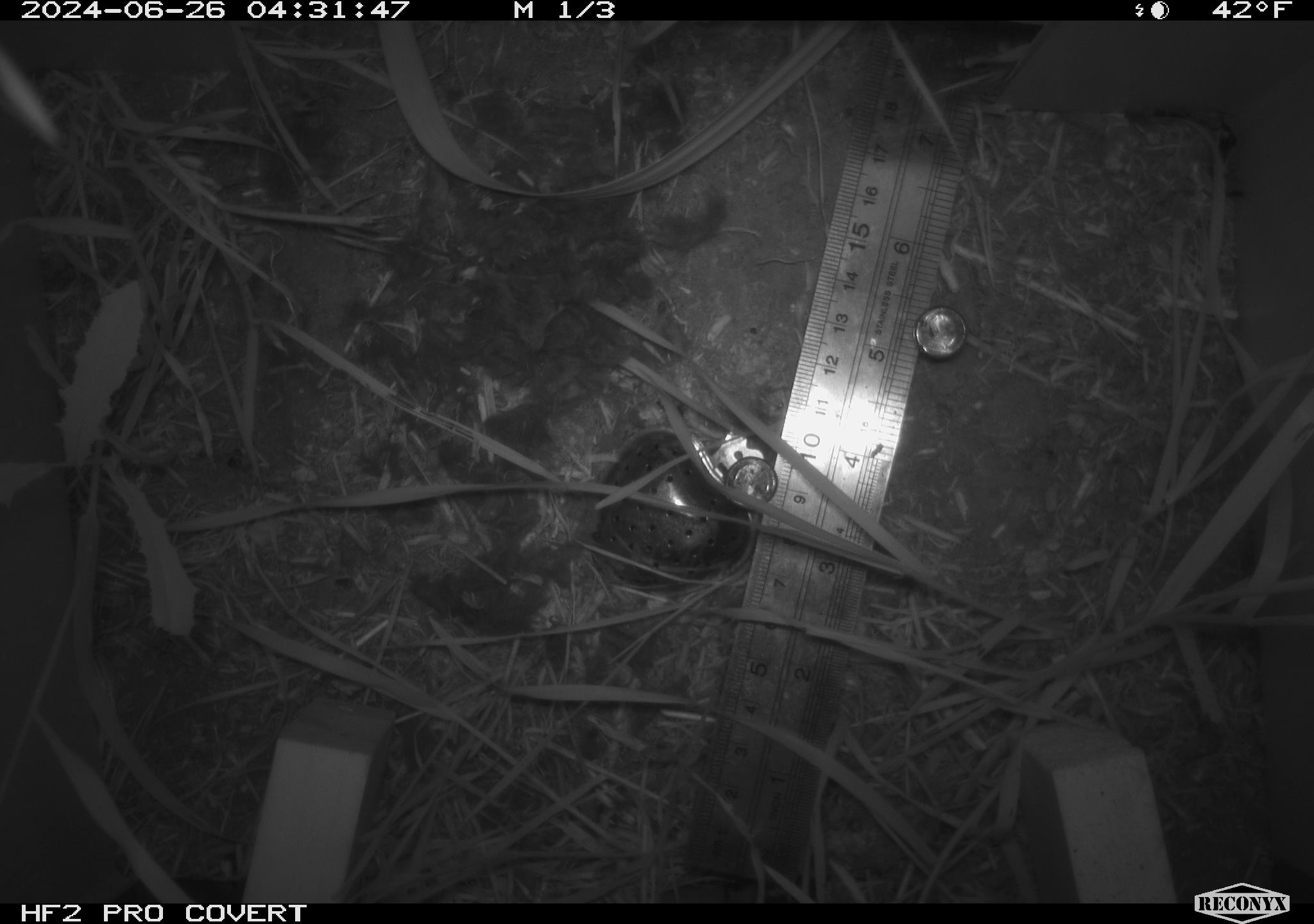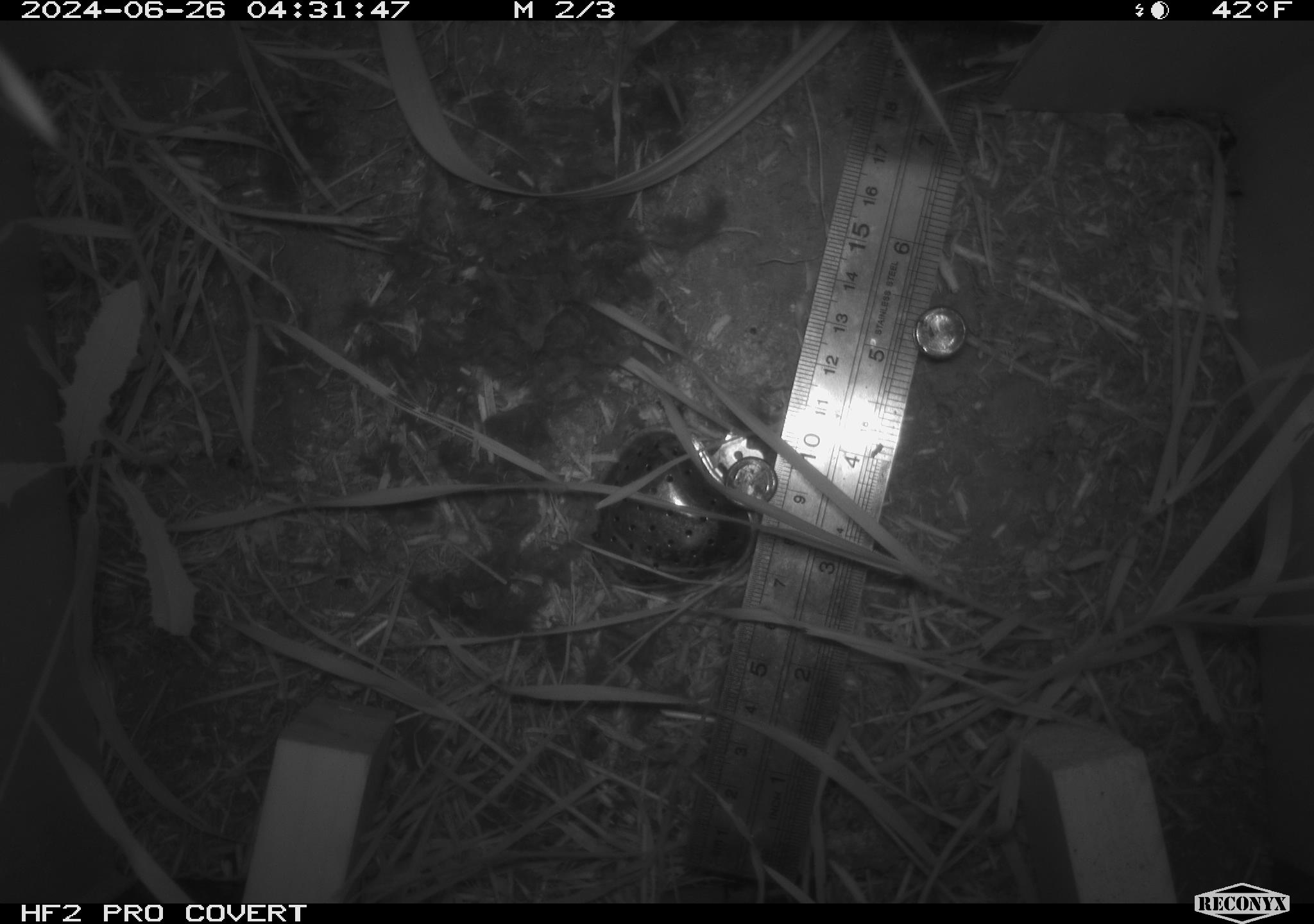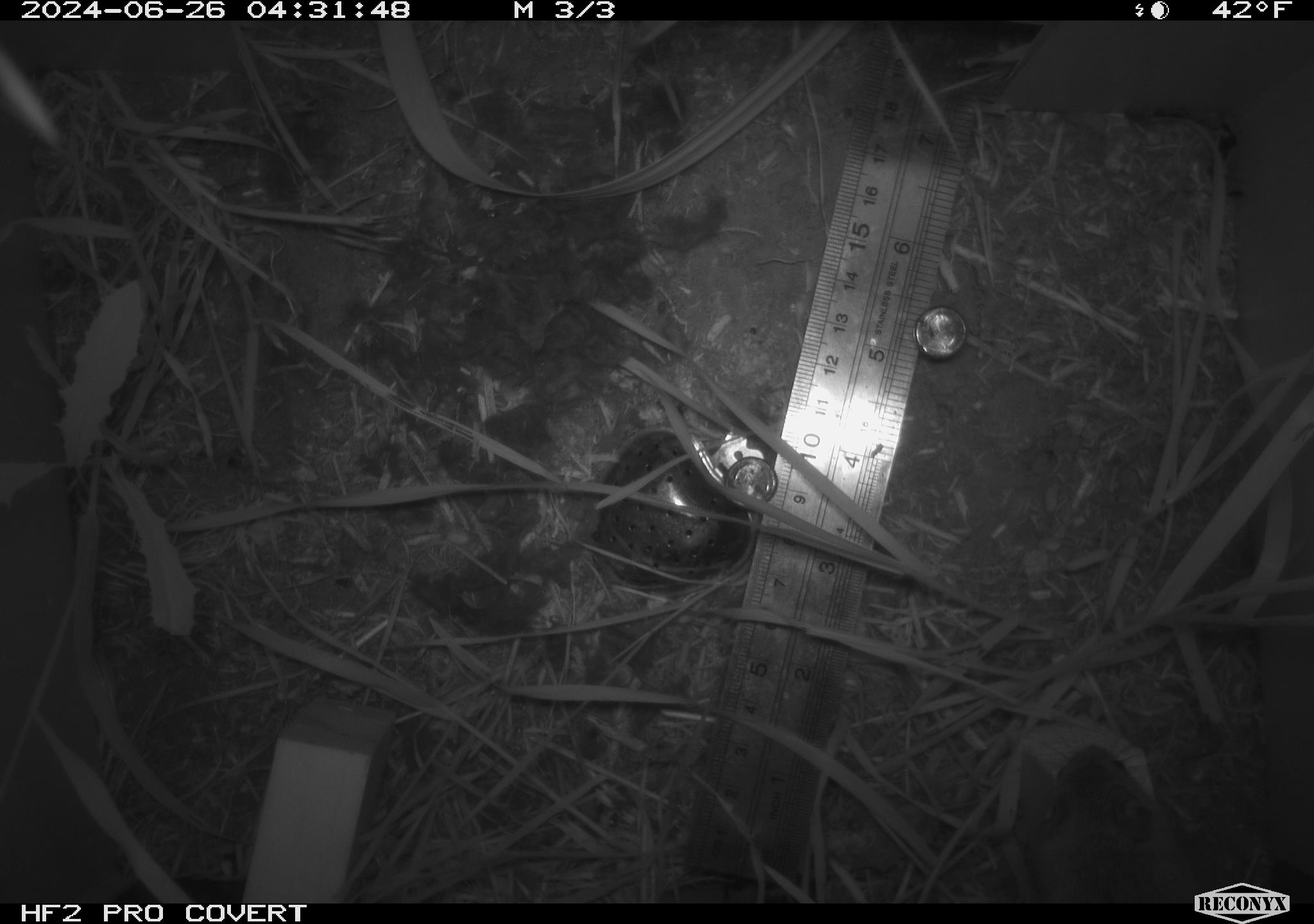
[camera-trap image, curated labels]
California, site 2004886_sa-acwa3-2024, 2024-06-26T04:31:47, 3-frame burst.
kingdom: Animalia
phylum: Chordata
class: Mammalia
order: Rodentia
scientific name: Rodentia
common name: mouse species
Mouse species (Rodentia).